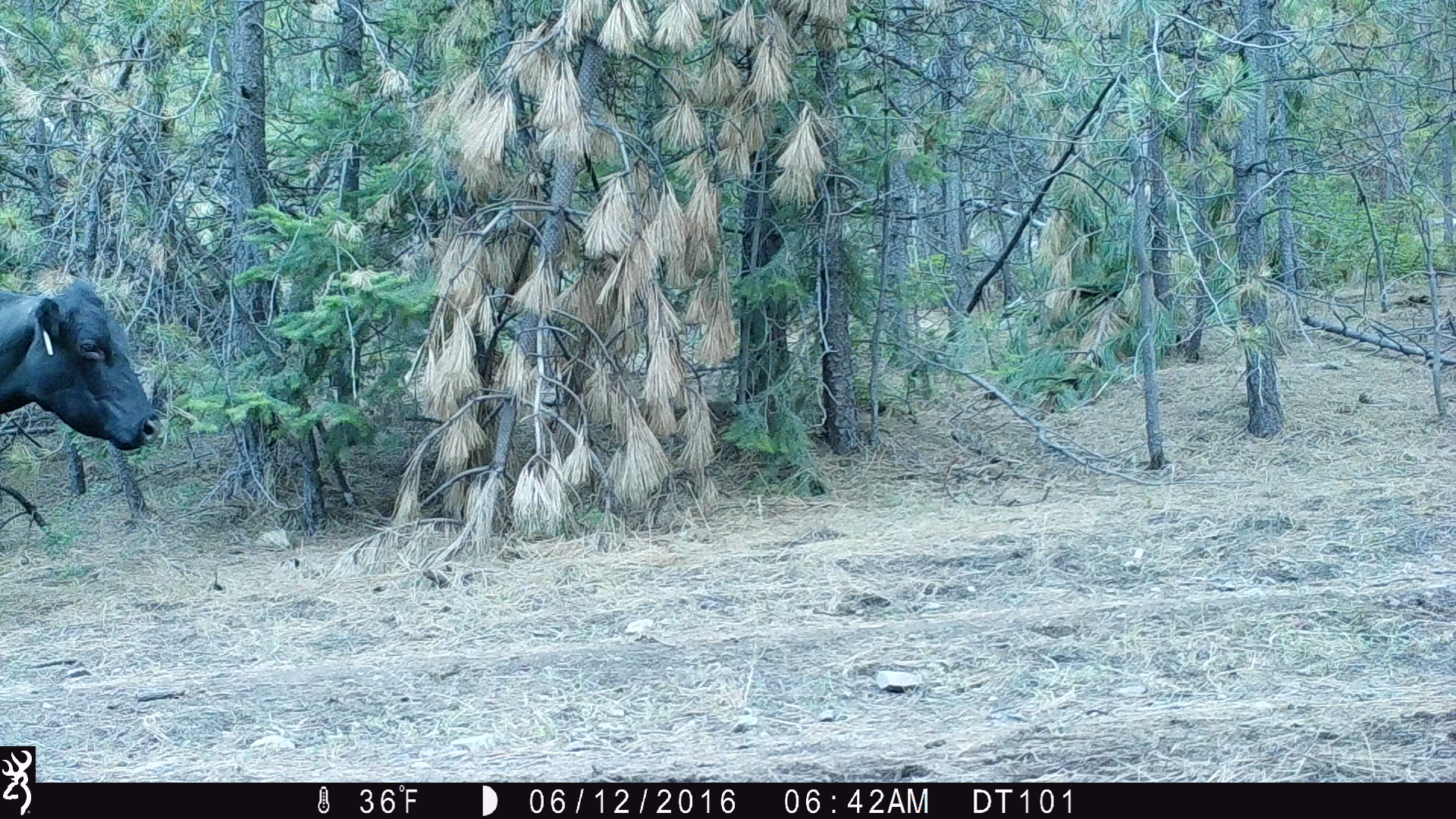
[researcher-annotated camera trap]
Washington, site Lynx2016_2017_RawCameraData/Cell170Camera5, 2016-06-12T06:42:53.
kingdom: Animalia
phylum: Chordata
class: Mammalia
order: Artiodactyla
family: Bovidae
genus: Bos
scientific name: Bos taurus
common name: domestic cattle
Domestic cattle (Bos taurus). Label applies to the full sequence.